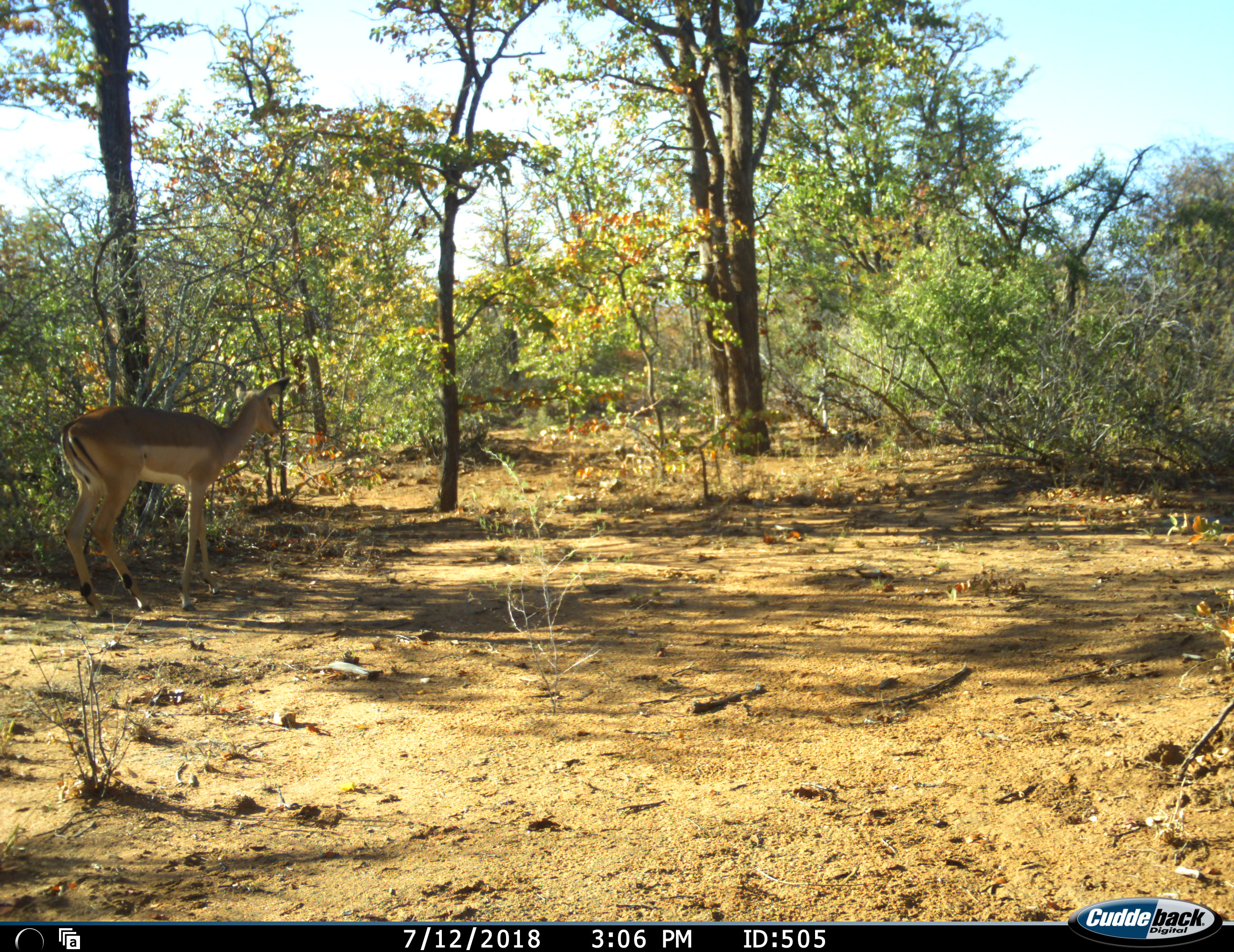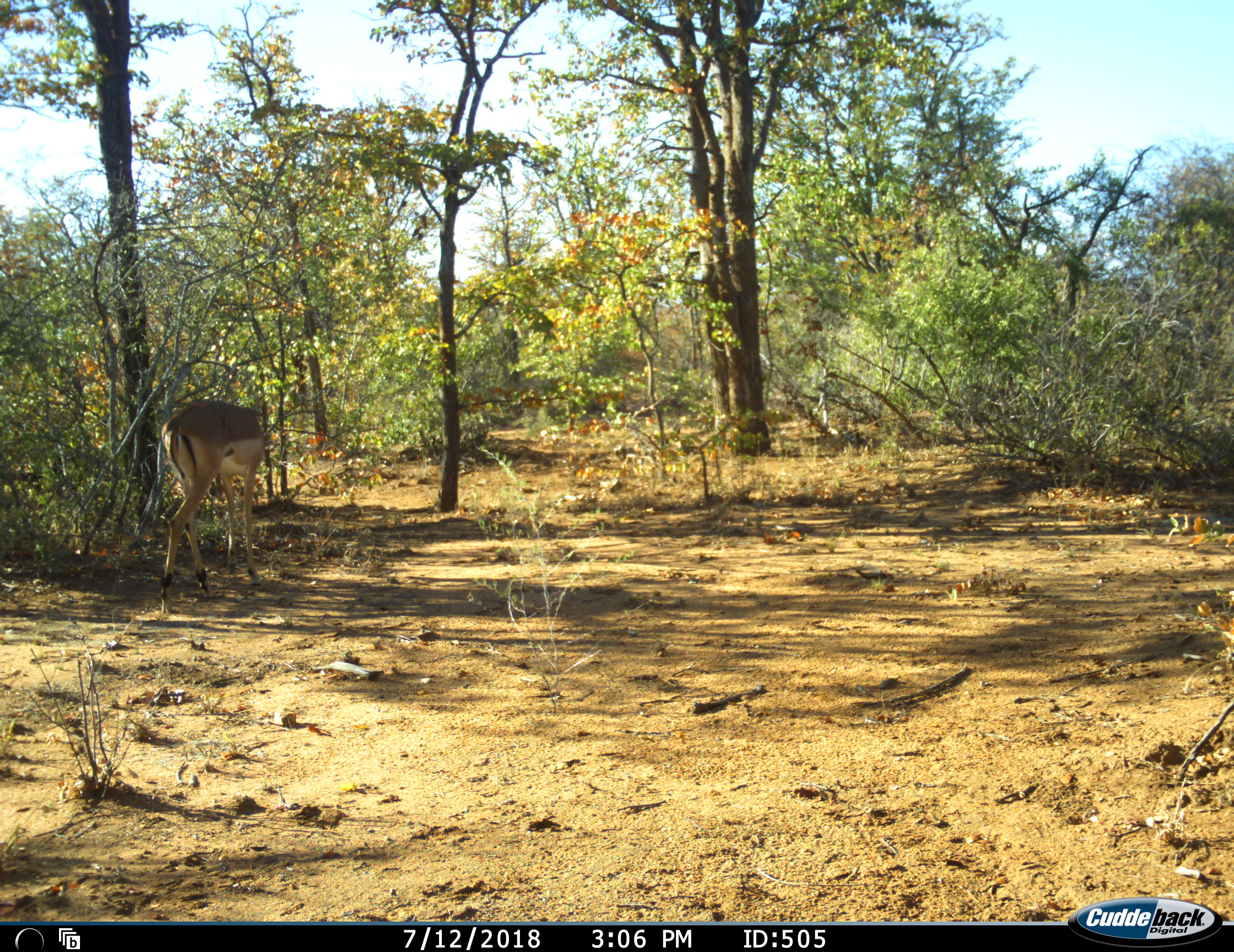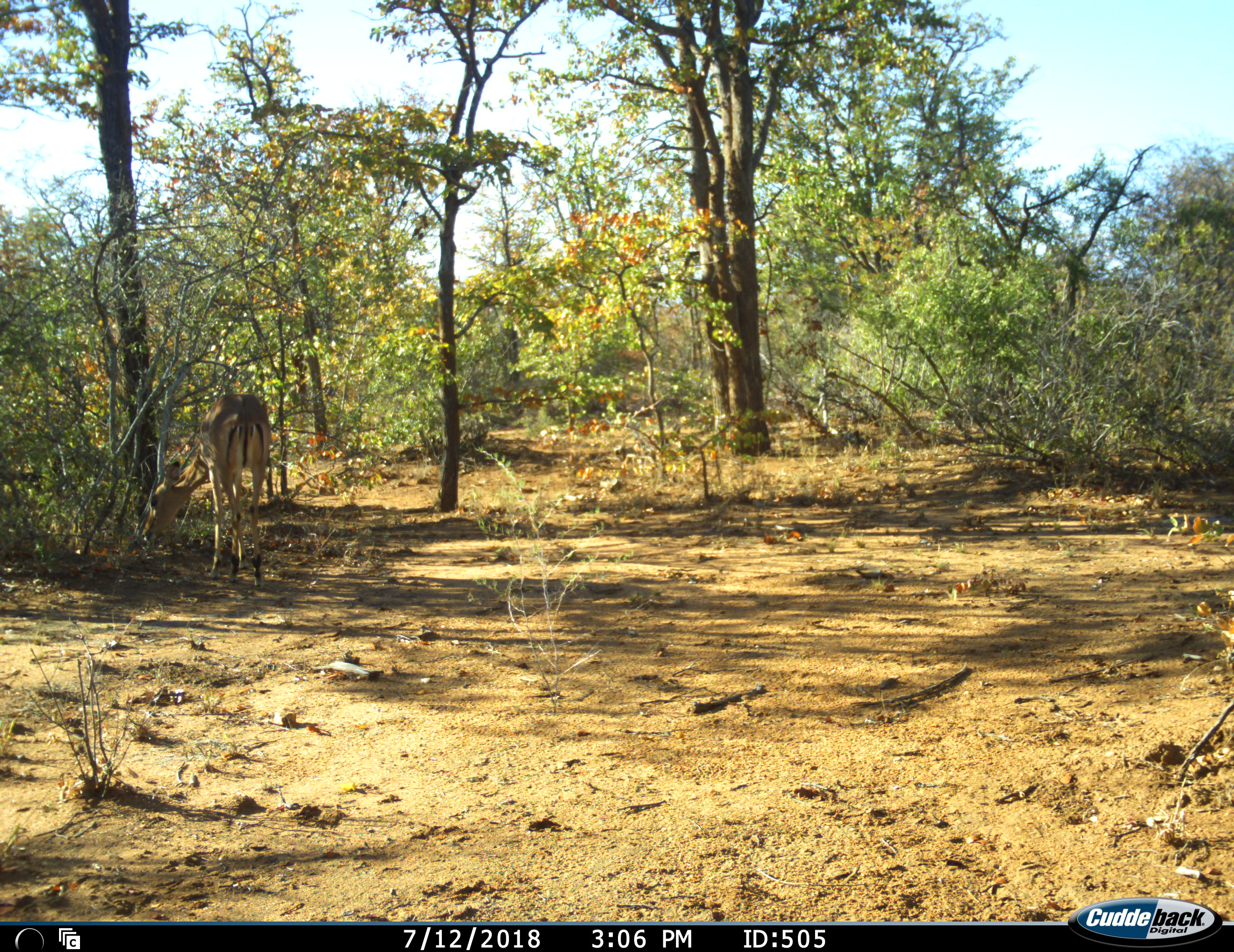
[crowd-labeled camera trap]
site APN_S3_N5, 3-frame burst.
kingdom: Animalia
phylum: Chordata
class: Mammalia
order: Artiodactyla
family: Bovidae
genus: Aepyceros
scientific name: Aepyceros melampus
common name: impala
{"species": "impala (Aepyceros melampus)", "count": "1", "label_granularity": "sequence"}